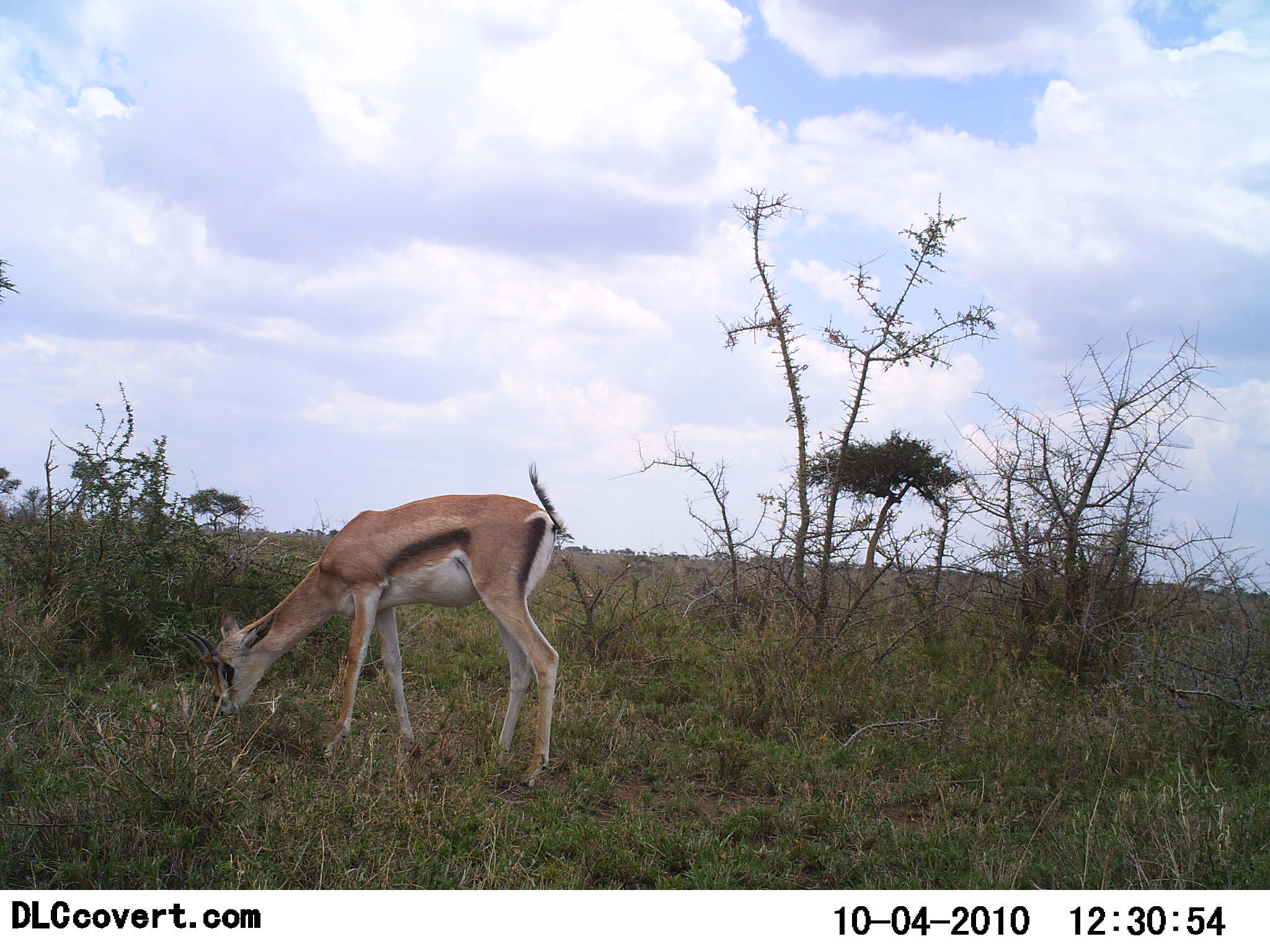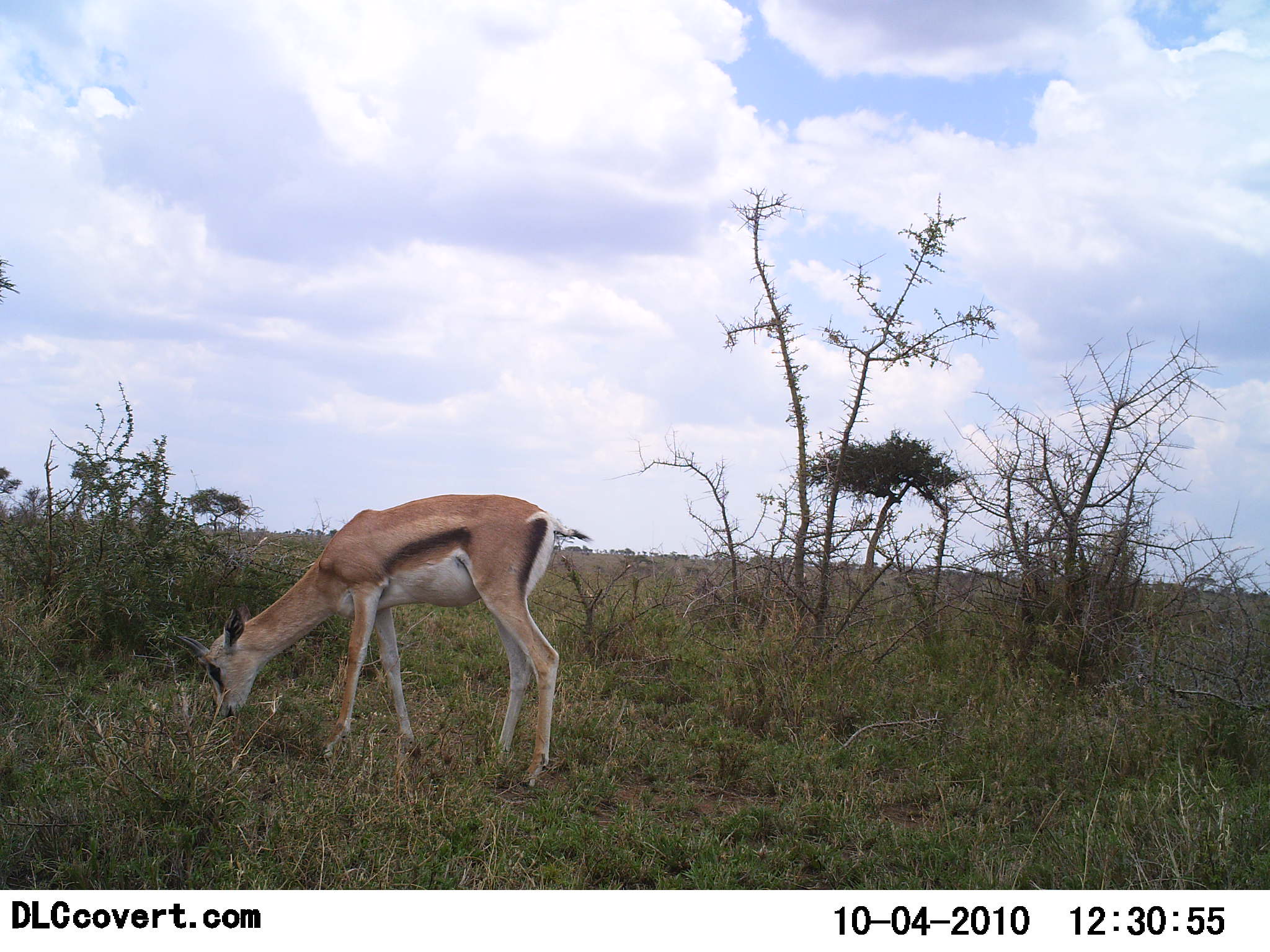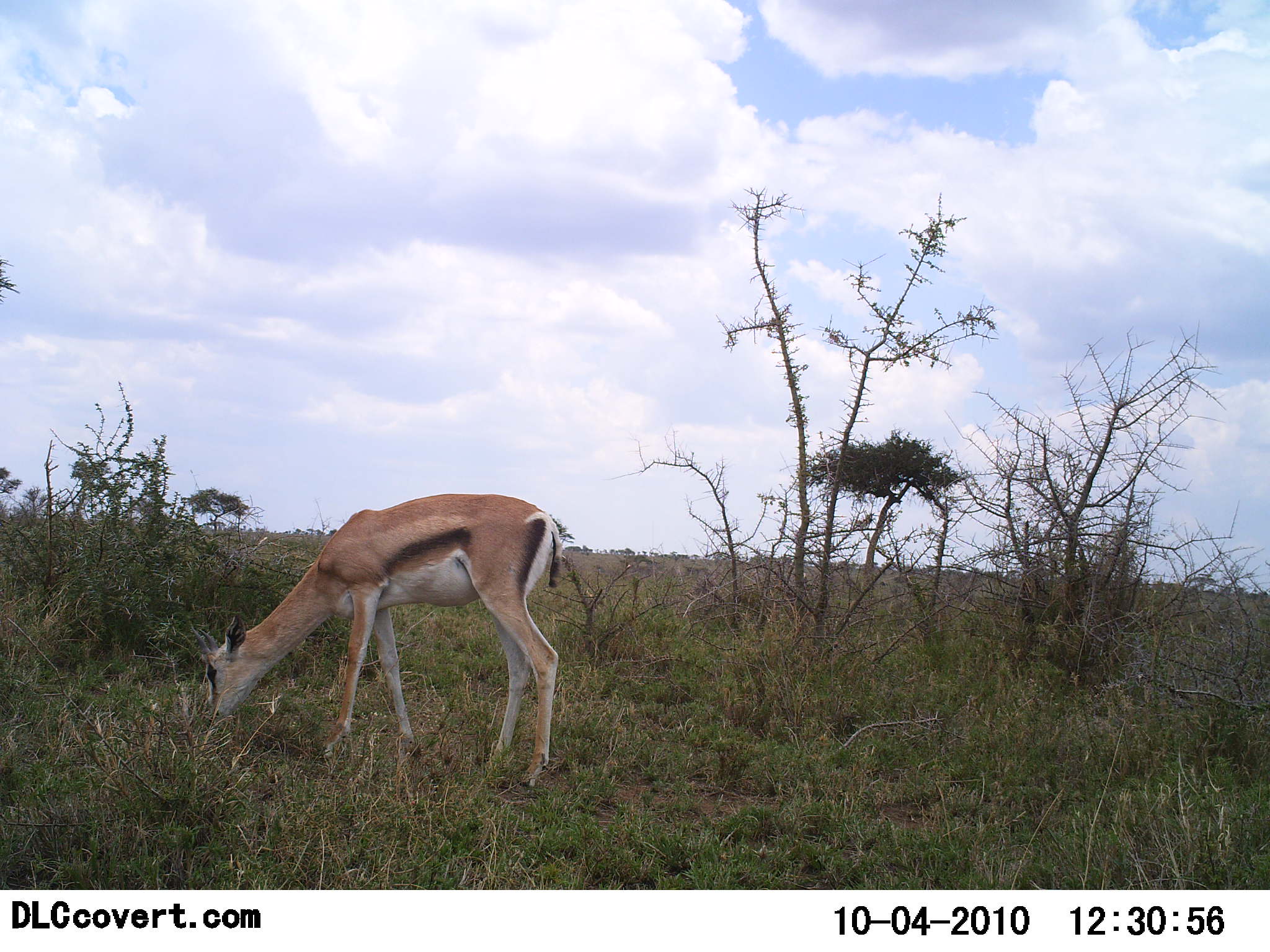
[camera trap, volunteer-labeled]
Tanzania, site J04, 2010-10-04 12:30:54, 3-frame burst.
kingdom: Animalia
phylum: Chordata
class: Mammalia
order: Artiodactyla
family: Bovidae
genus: Eudorcas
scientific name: Eudorcas thomsonii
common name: thomson's gazelle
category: gazellethomsons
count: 1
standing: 20%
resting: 0%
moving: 0%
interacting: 0%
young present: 7%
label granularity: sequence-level